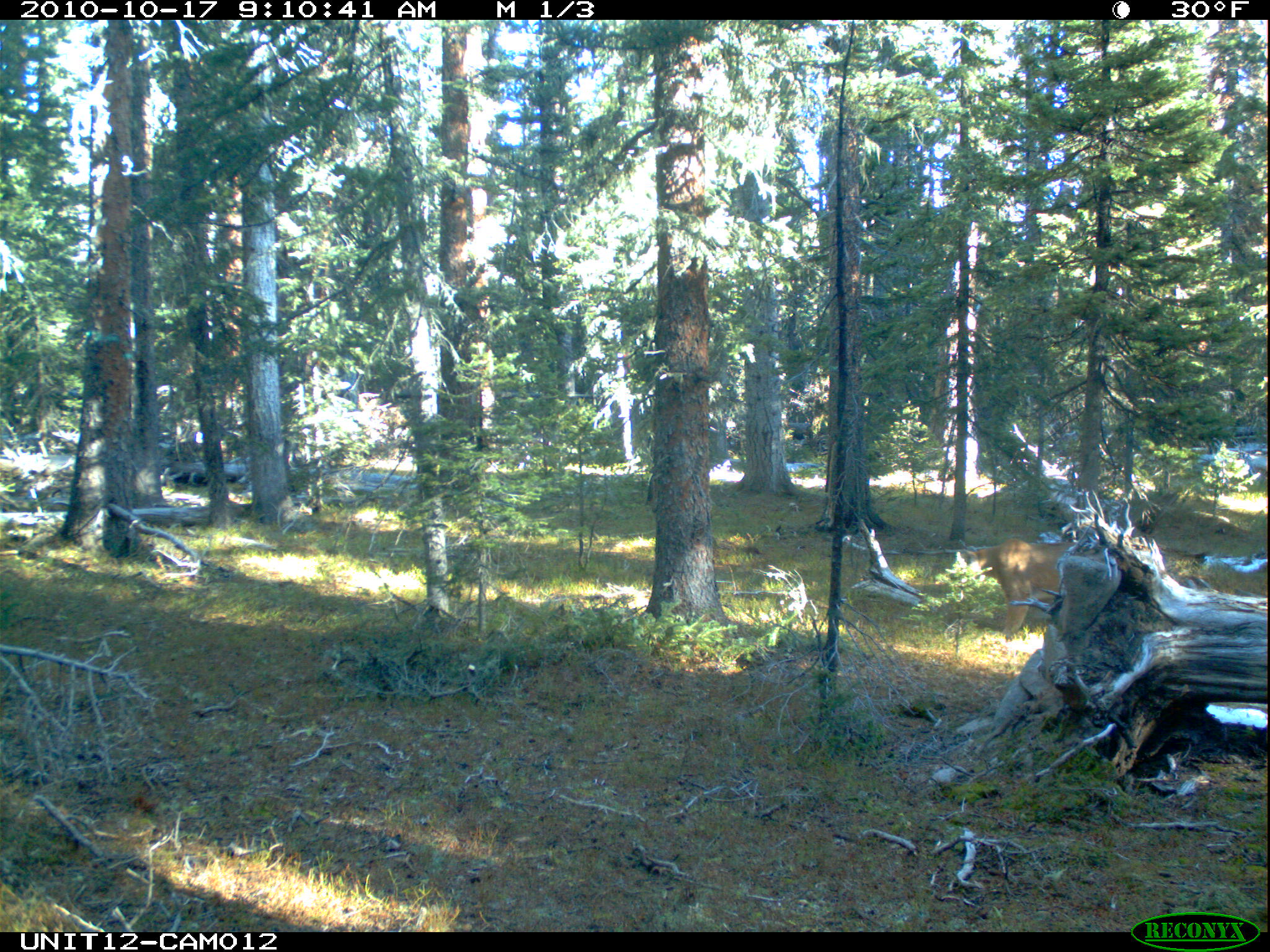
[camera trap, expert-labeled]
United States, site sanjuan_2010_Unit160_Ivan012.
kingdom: Animalia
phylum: Chordata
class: Mammalia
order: Carnivora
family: Felidae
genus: Puma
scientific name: Puma concolor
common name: mountain lion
Puma concolor (mountain lion).